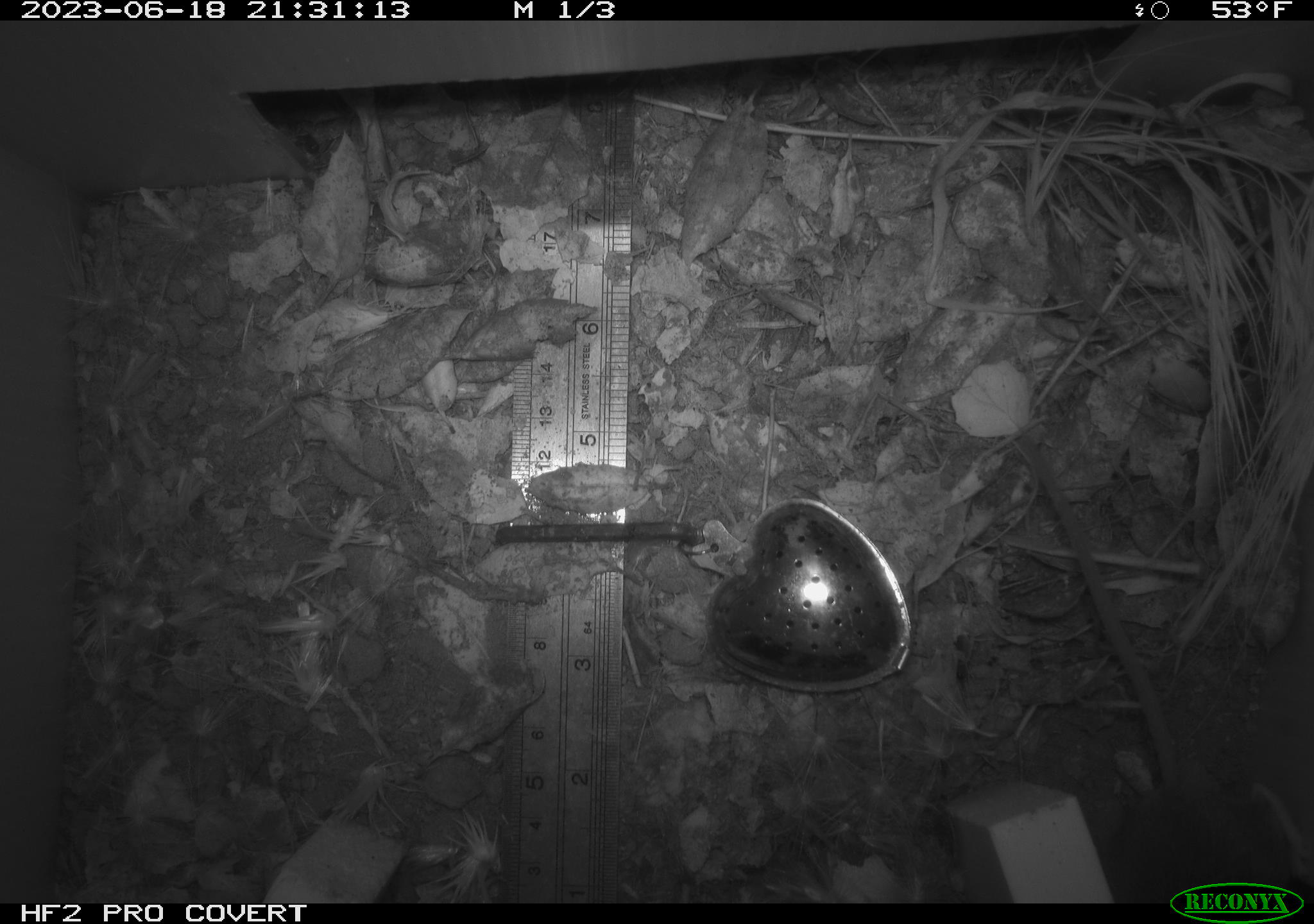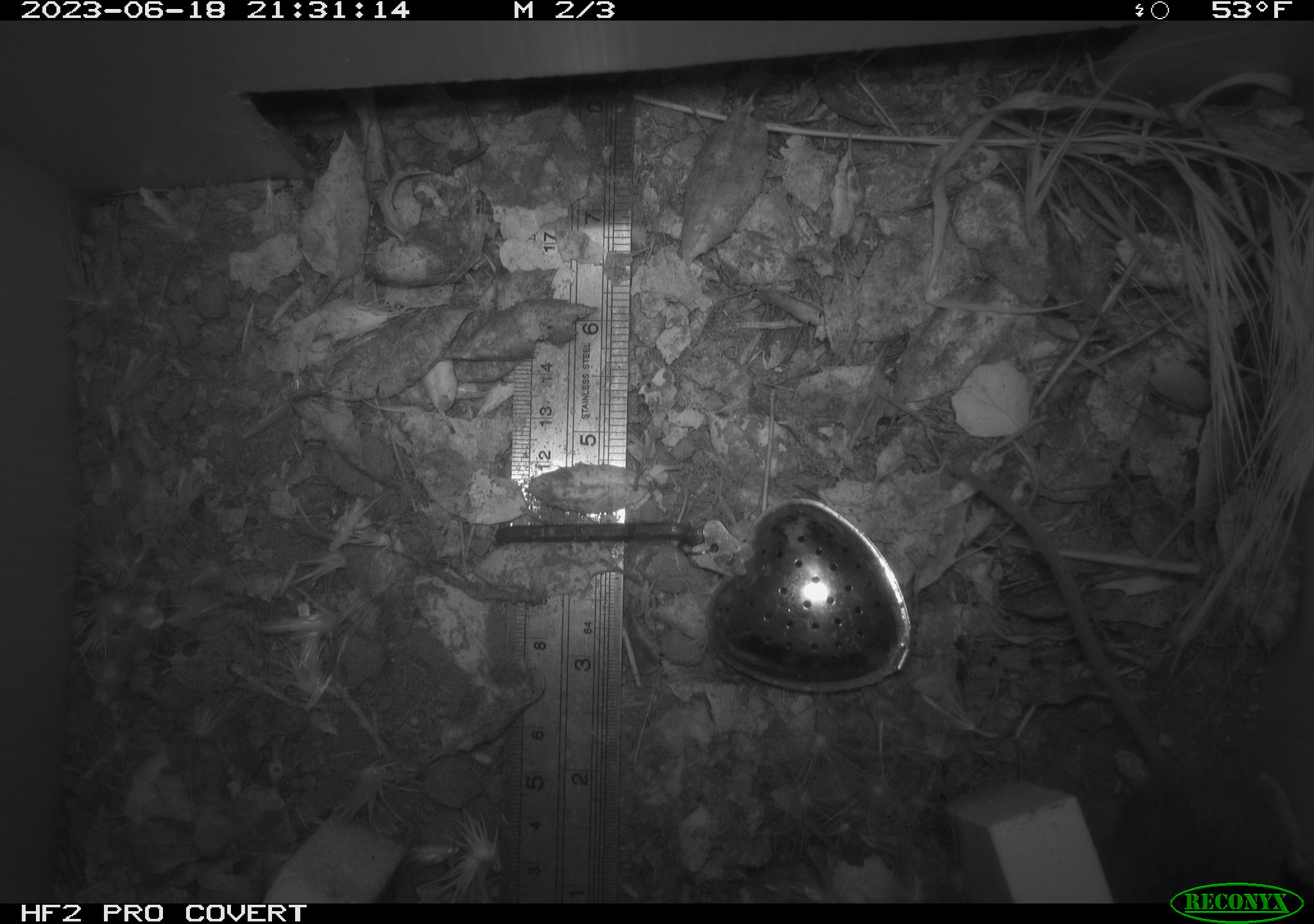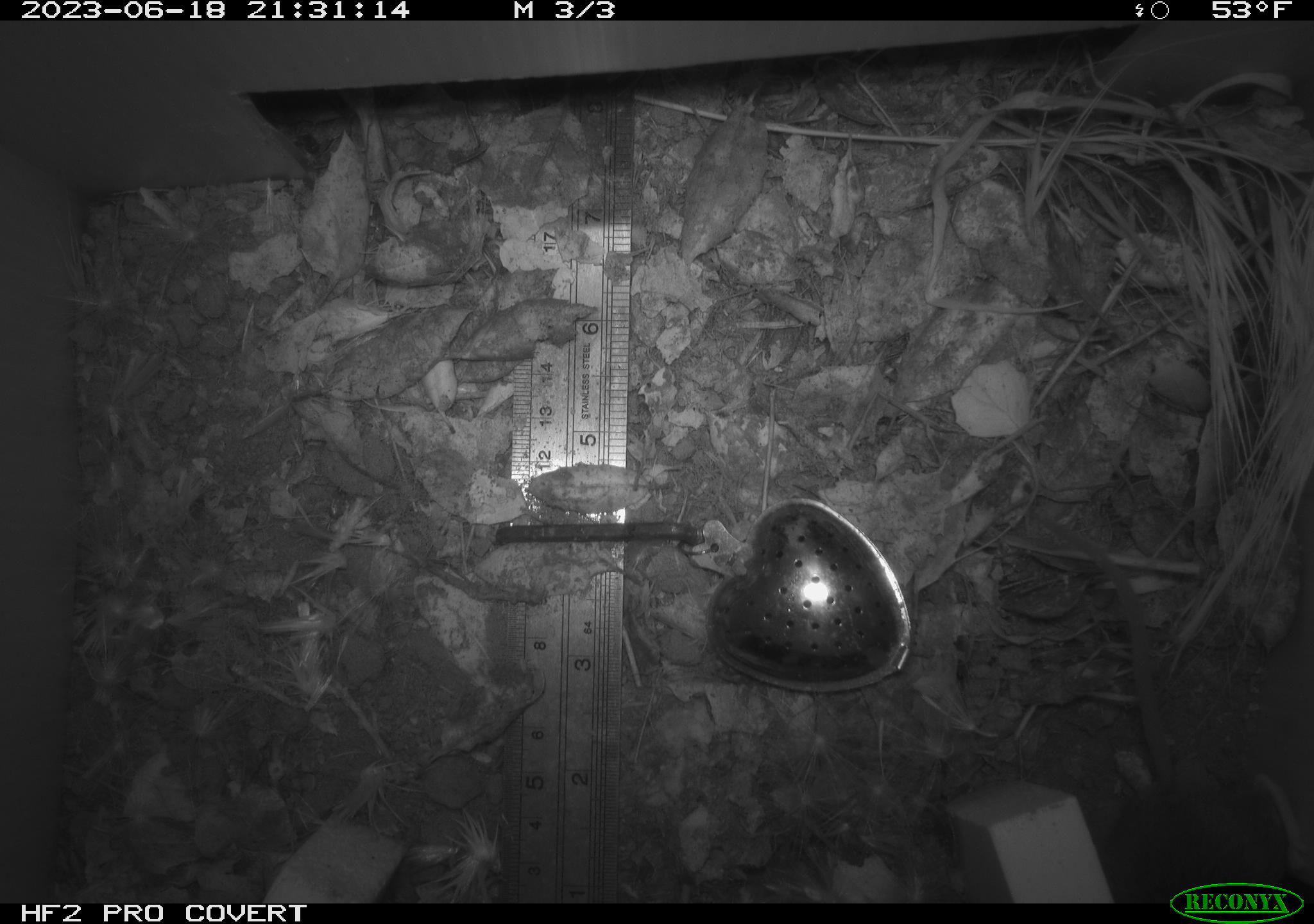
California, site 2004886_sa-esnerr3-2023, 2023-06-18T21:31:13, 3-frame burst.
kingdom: Animalia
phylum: Chordata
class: Mammalia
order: Rodentia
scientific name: Rodentia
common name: mouse species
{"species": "mouse species (Rodentia)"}